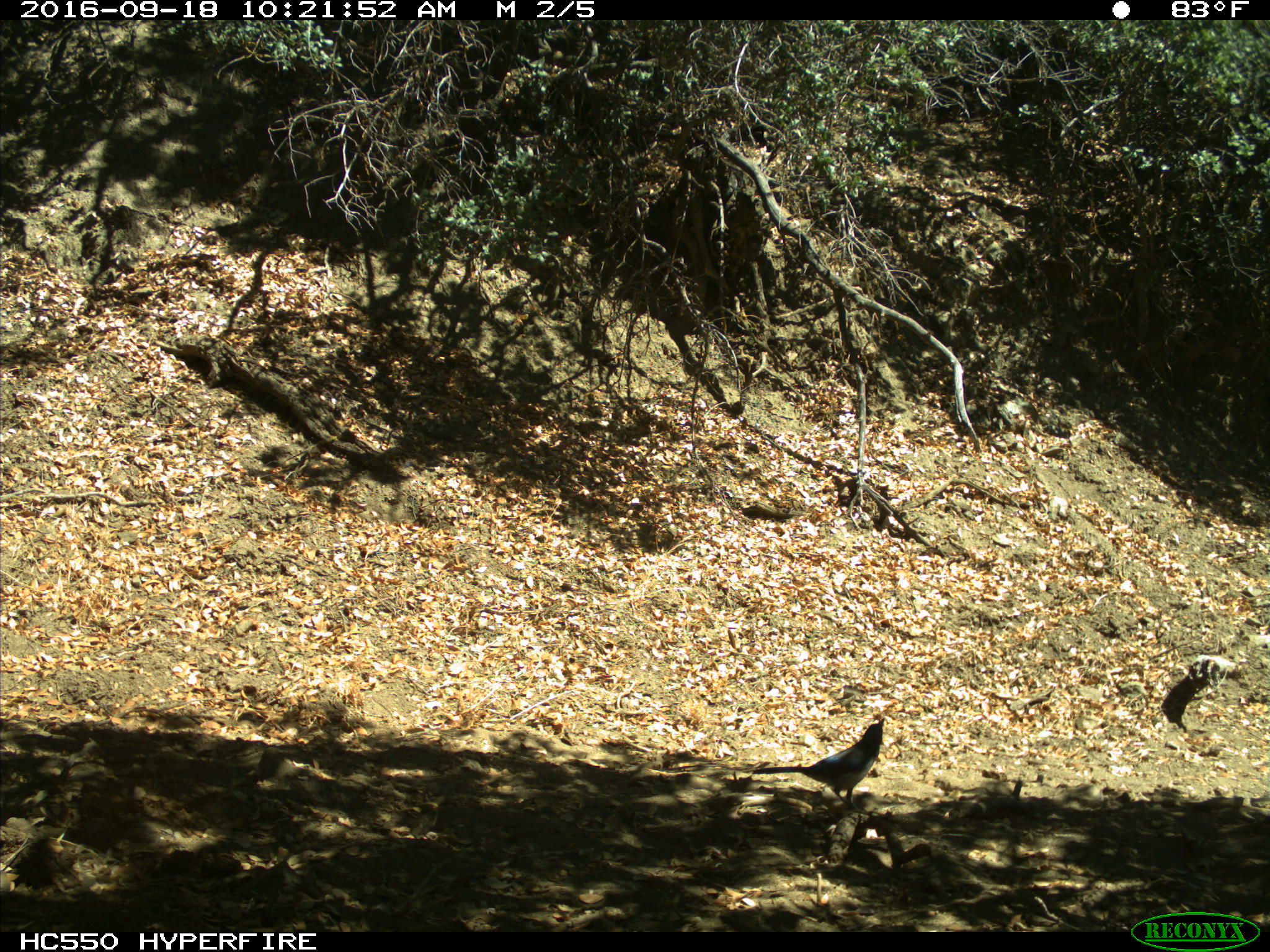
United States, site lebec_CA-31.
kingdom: Animalia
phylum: Chordata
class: Aves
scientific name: Aves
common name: birds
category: unidentified bird